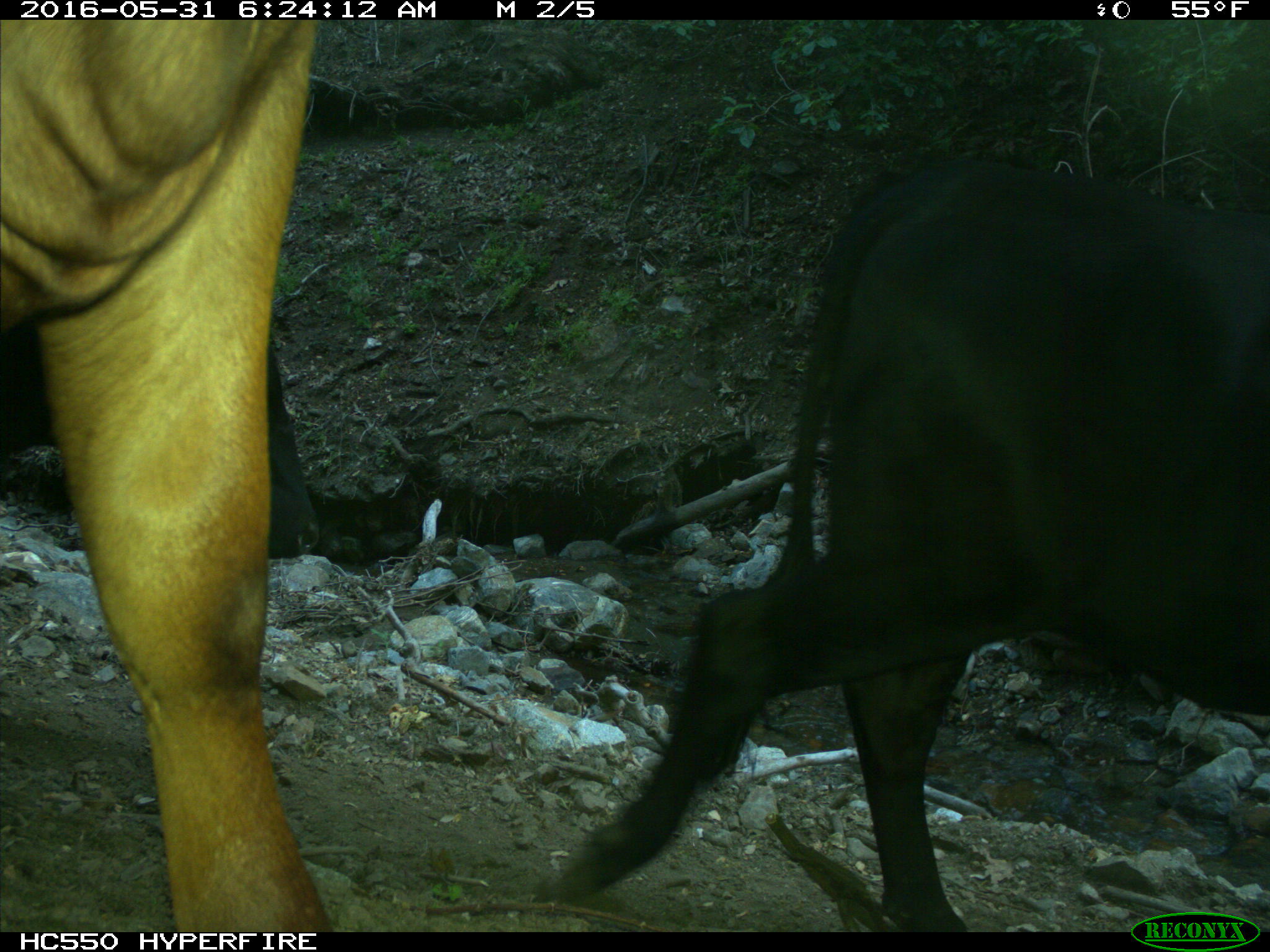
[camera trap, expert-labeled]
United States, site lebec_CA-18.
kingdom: Animalia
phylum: Chordata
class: Mammalia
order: Artiodactyla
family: Bovidae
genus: Bos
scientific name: Bos taurus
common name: domestic cow